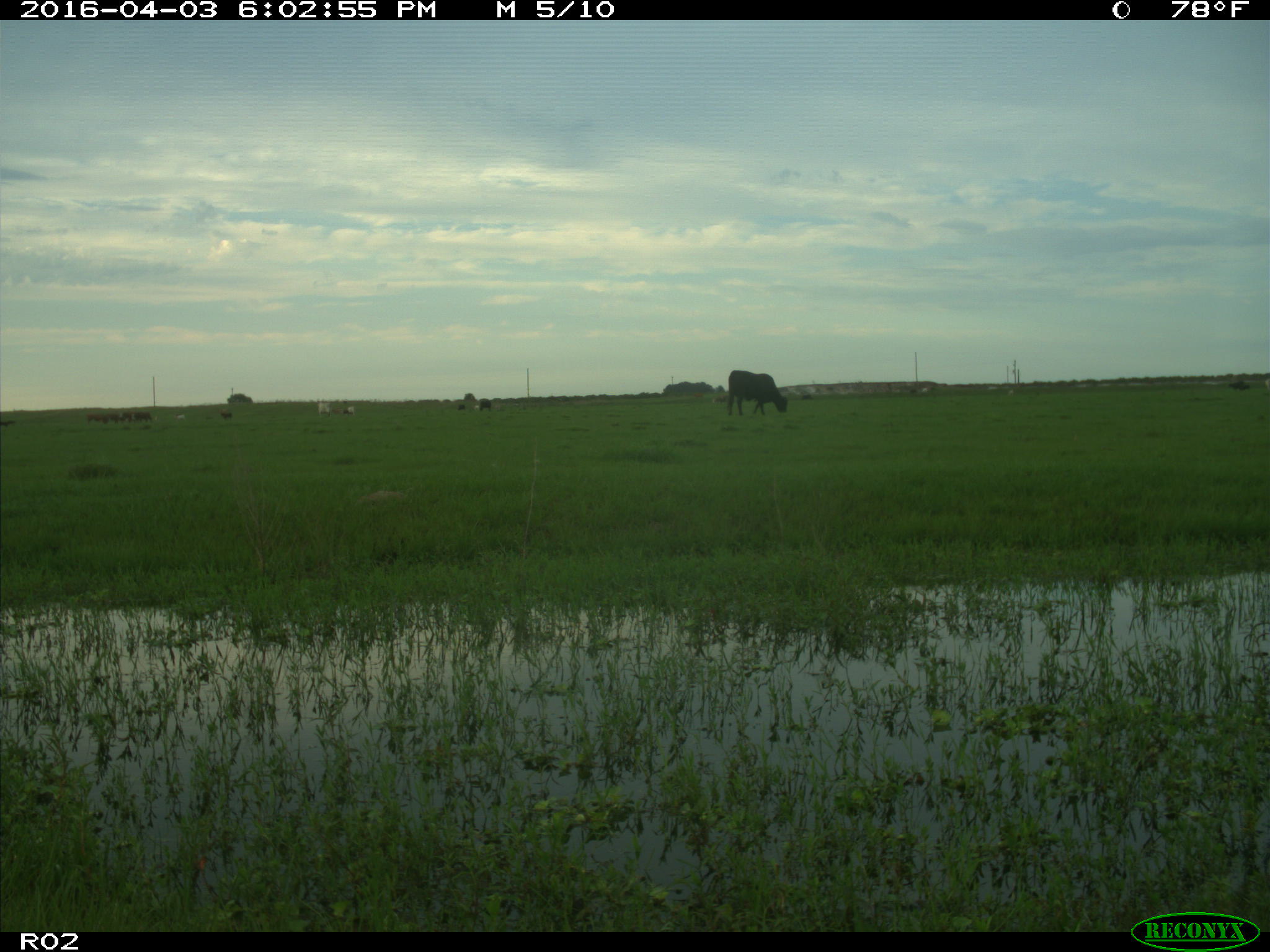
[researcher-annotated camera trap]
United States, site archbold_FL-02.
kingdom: Animalia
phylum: Chordata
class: Mammalia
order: Artiodactyla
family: Bovidae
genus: Bos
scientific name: Bos taurus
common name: domestic cow